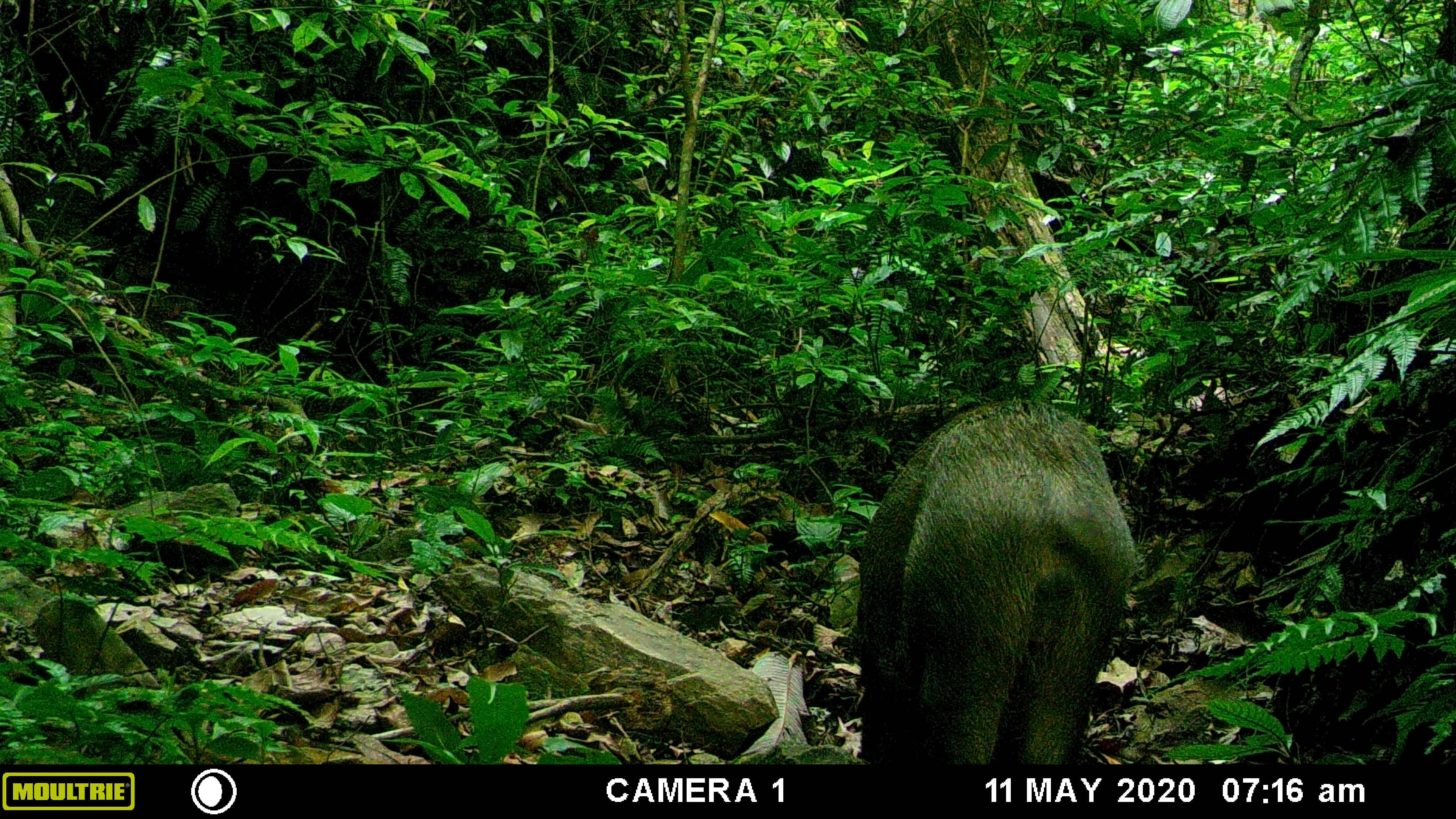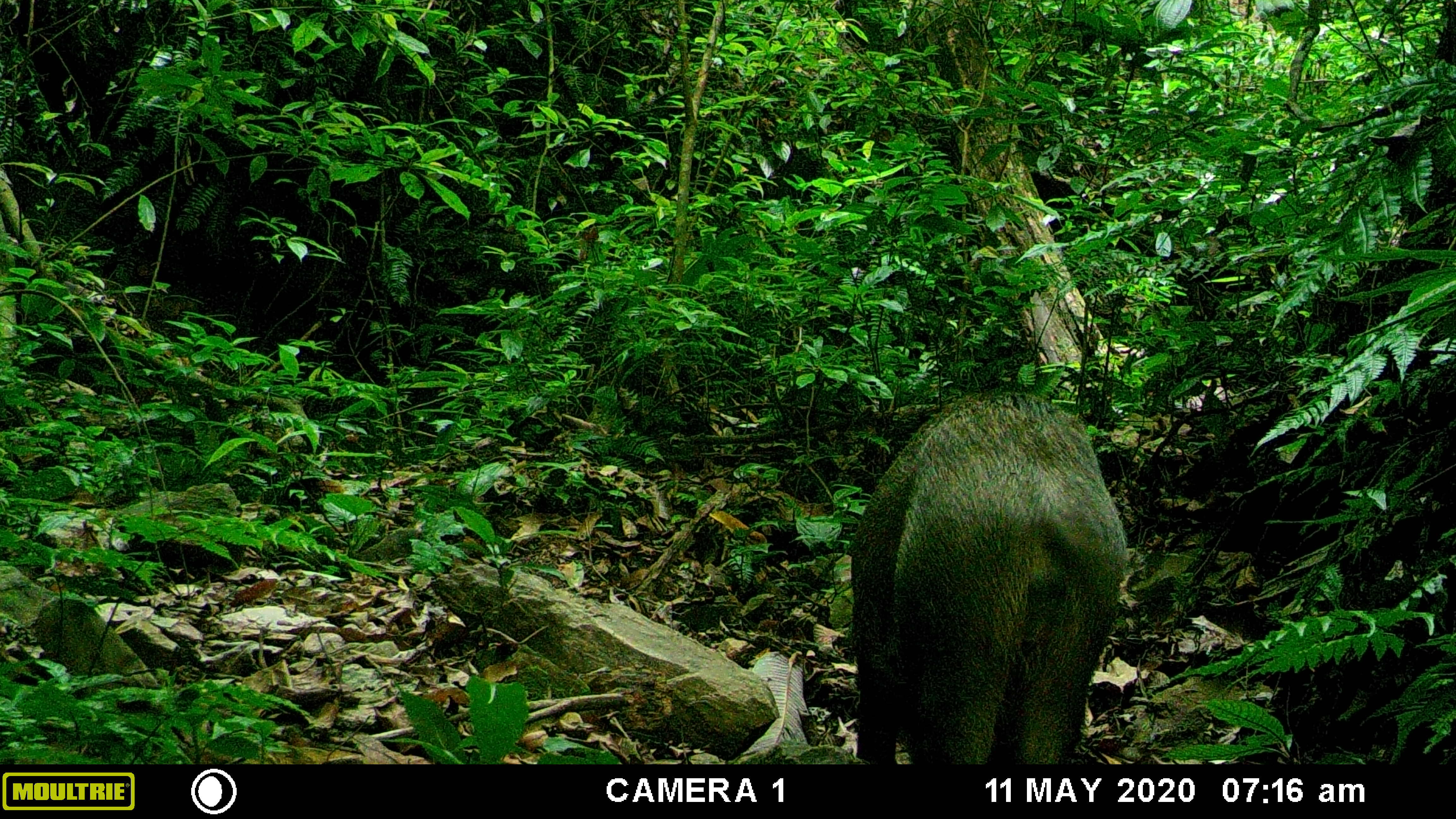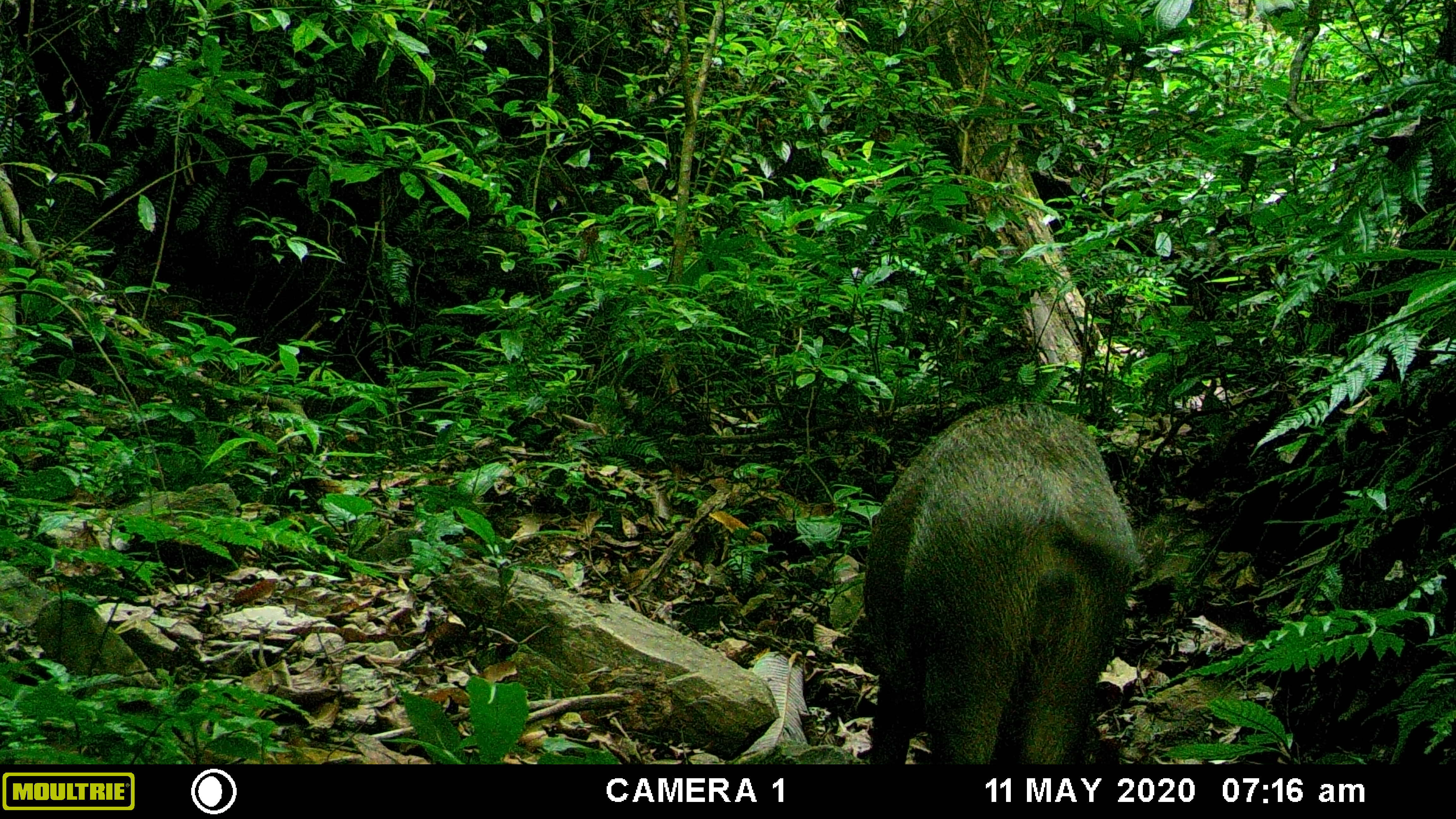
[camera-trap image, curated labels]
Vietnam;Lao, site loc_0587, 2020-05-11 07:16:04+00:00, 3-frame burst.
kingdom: Animalia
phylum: Chordata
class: Mammalia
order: Artiodactyla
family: Suidae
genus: Sus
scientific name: Sus scrofa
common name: eurasian wild pig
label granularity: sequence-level